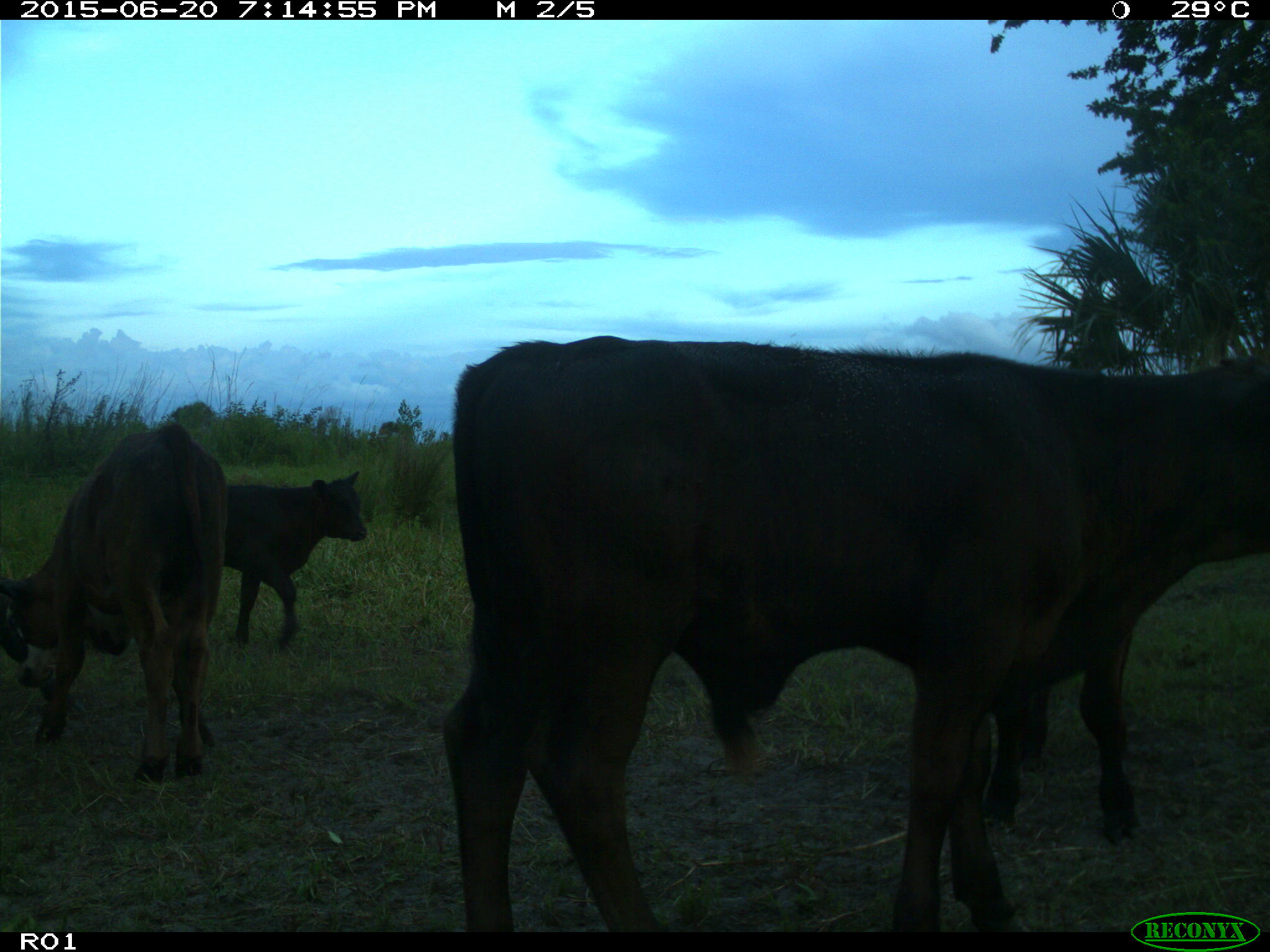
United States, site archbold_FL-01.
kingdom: Animalia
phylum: Chordata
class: Mammalia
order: Artiodactyla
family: Bovidae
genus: Bos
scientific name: Bos taurus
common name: domestic cow